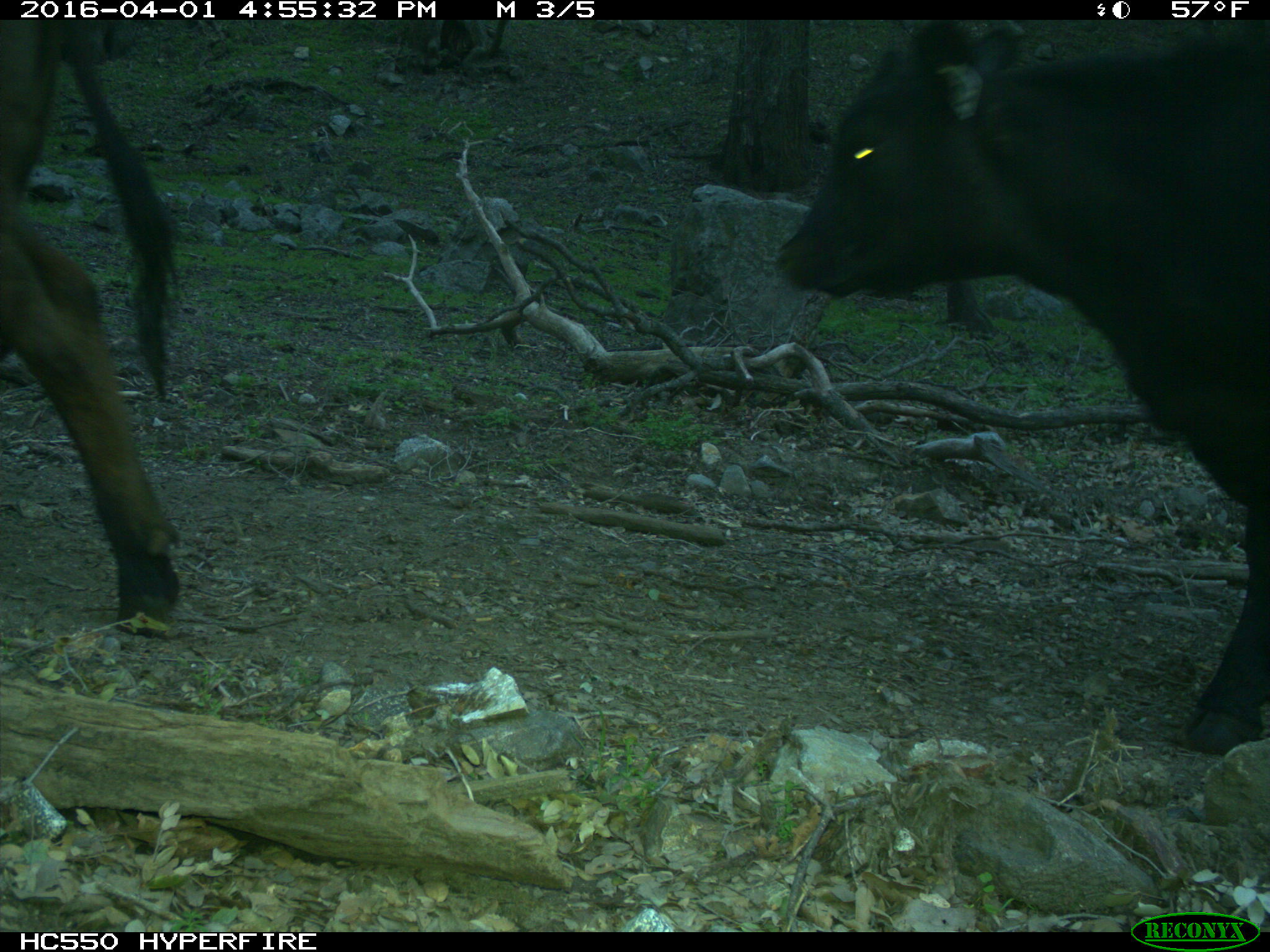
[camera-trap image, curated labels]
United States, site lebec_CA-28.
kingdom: Animalia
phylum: Chordata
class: Mammalia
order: Artiodactyla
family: Bovidae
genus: Bos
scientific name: Bos taurus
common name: domestic cow